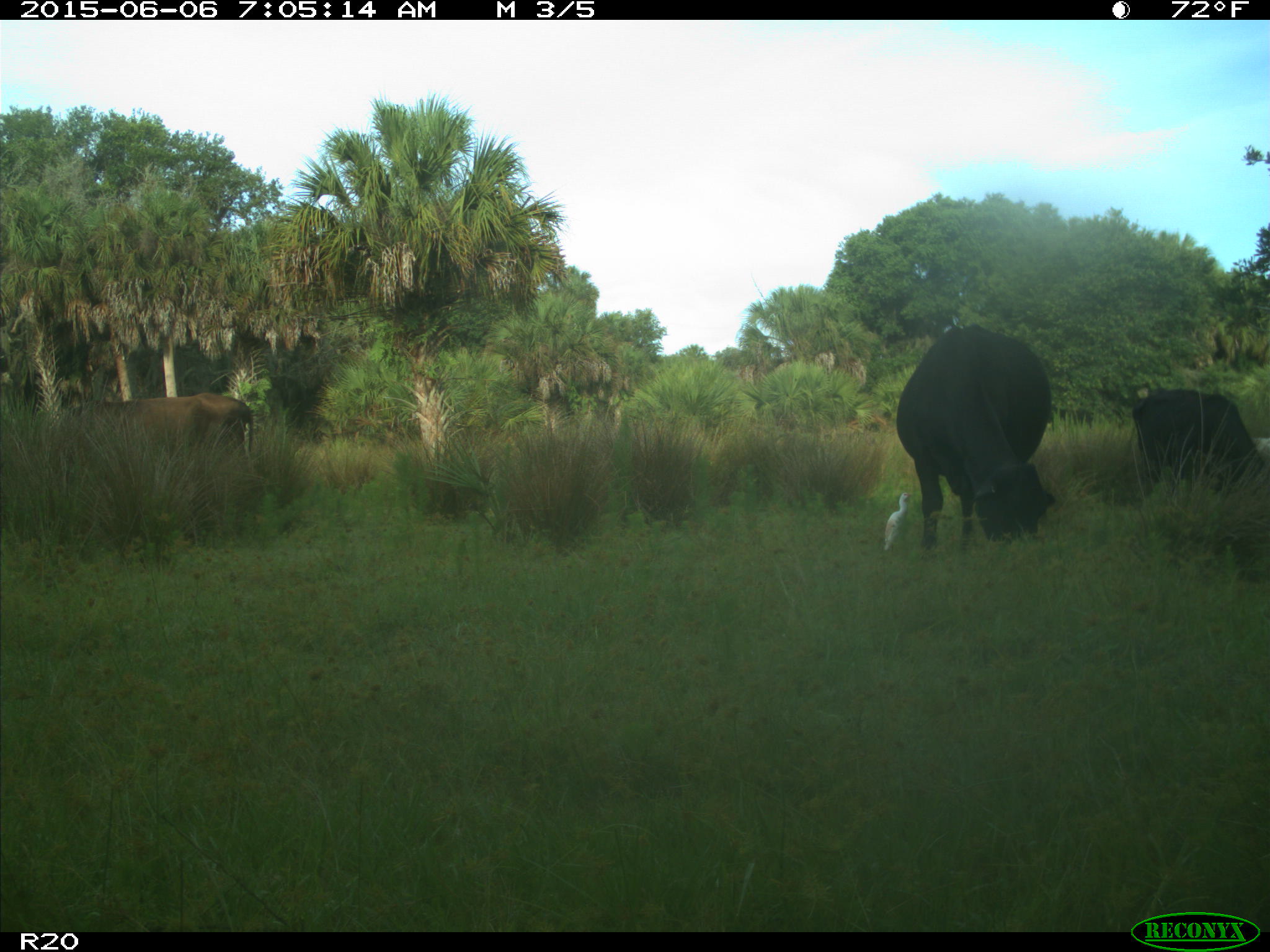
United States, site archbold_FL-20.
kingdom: Animalia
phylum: Chordata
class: Mammalia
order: Artiodactyla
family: Bovidae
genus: Bos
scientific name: Bos taurus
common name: domestic cow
Bos taurus (domestic cow).